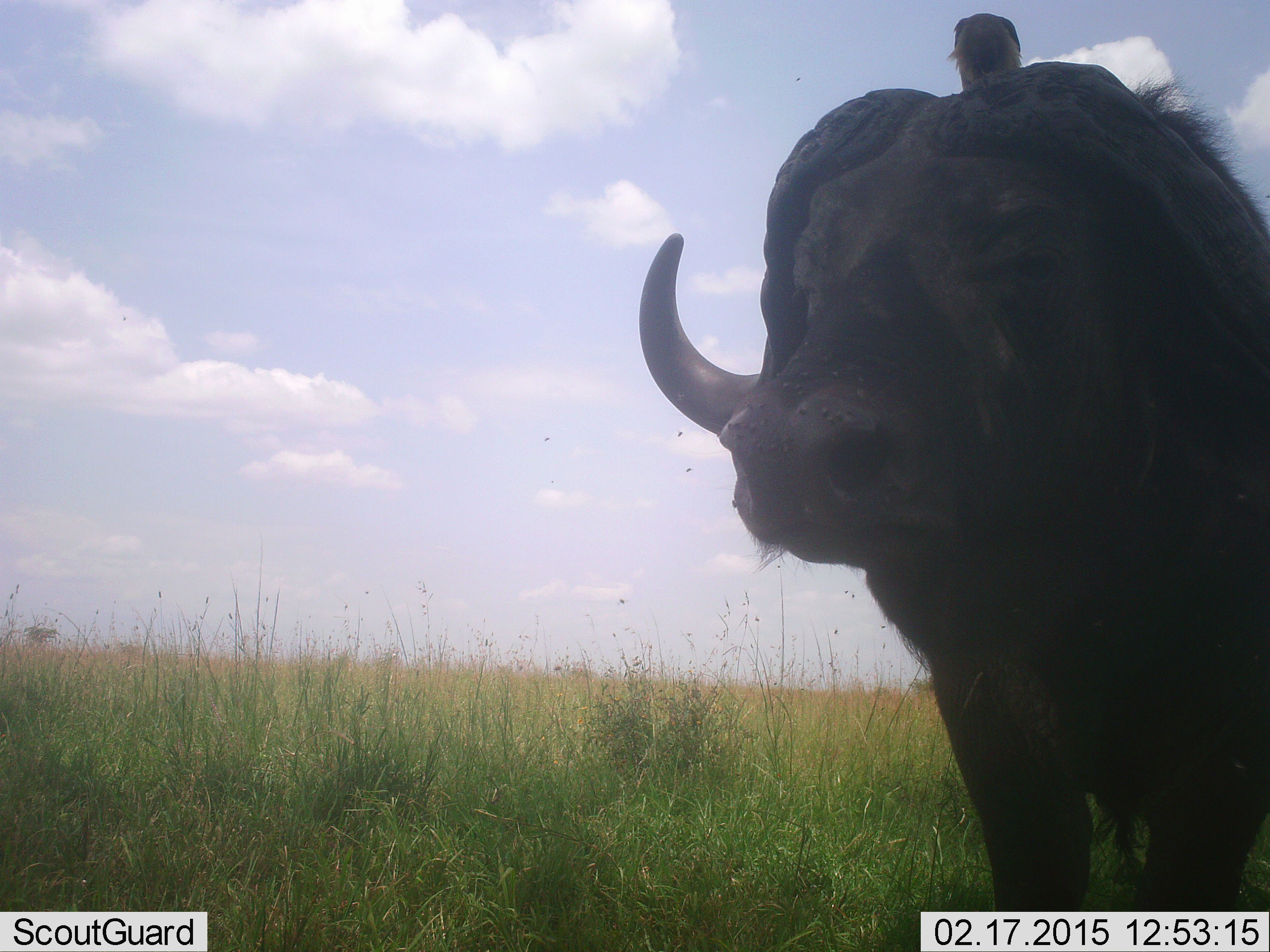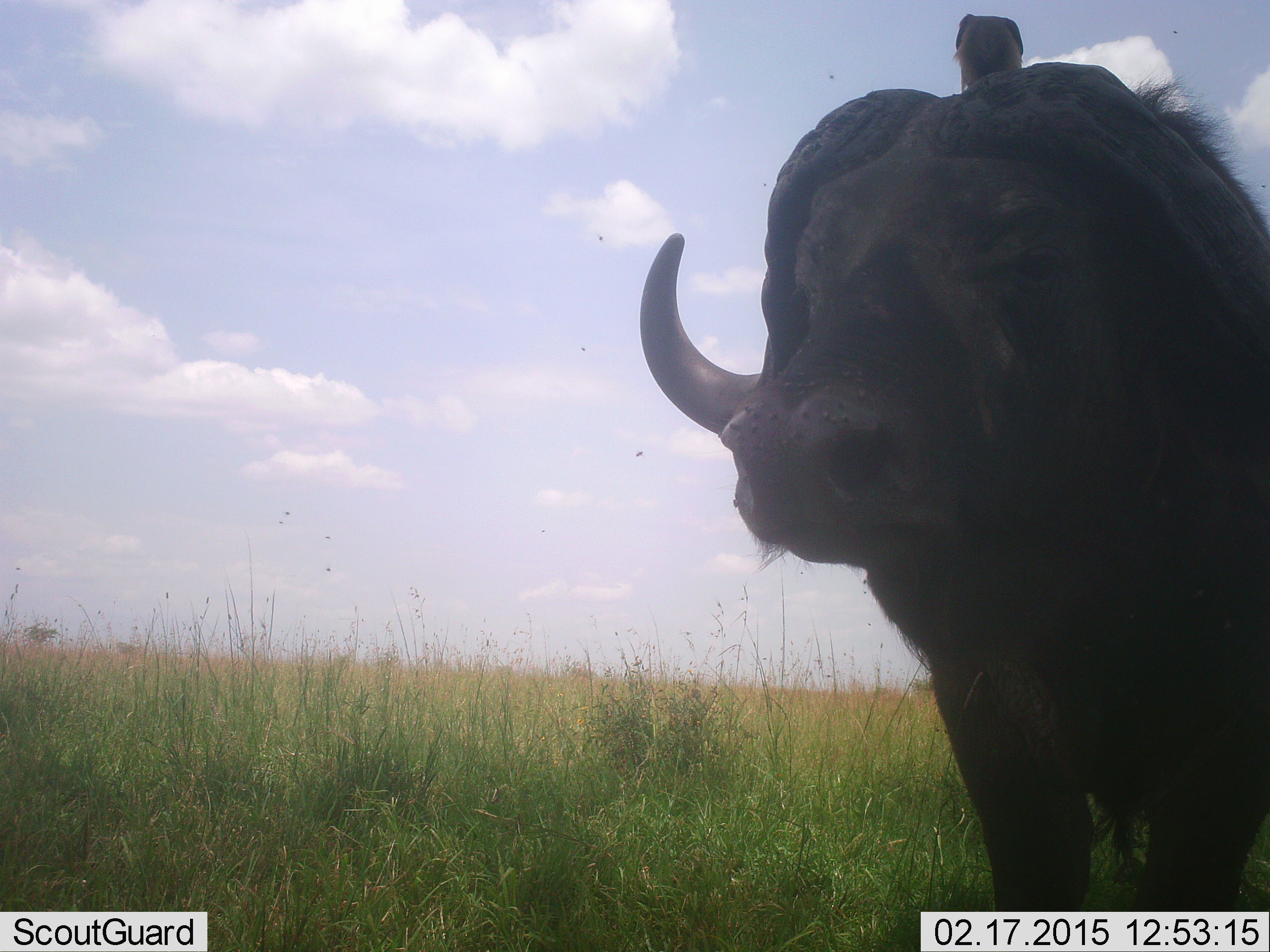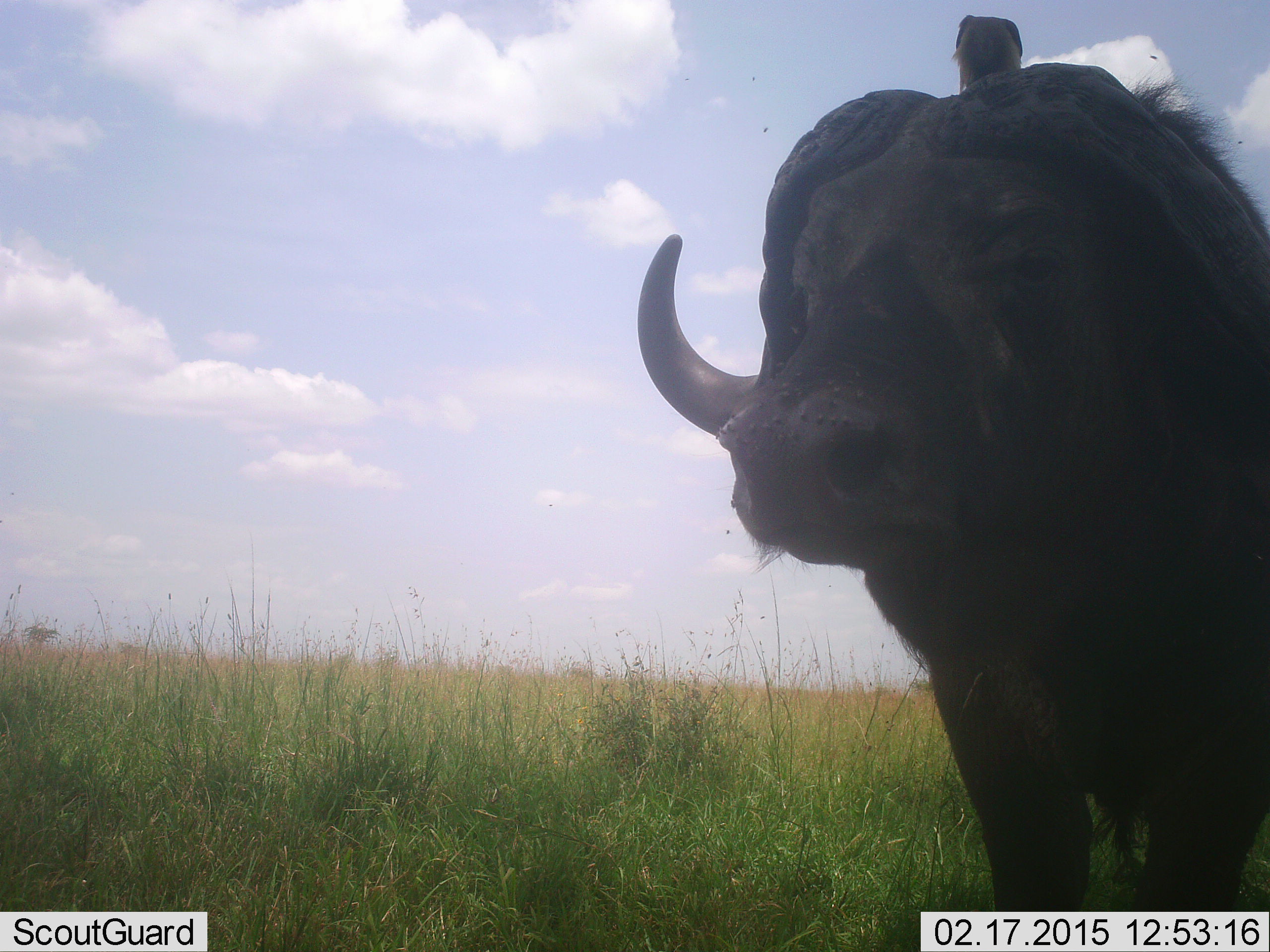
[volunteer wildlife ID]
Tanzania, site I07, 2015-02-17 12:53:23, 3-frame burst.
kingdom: Animalia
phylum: Chordata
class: Mammalia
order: Artiodactyla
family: Bovidae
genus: Syncerus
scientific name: Syncerus caffer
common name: cape buffalo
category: buffalo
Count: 1.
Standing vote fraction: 100%.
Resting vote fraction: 6%.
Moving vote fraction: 0%.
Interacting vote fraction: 0%.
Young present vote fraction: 0%.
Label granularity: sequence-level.